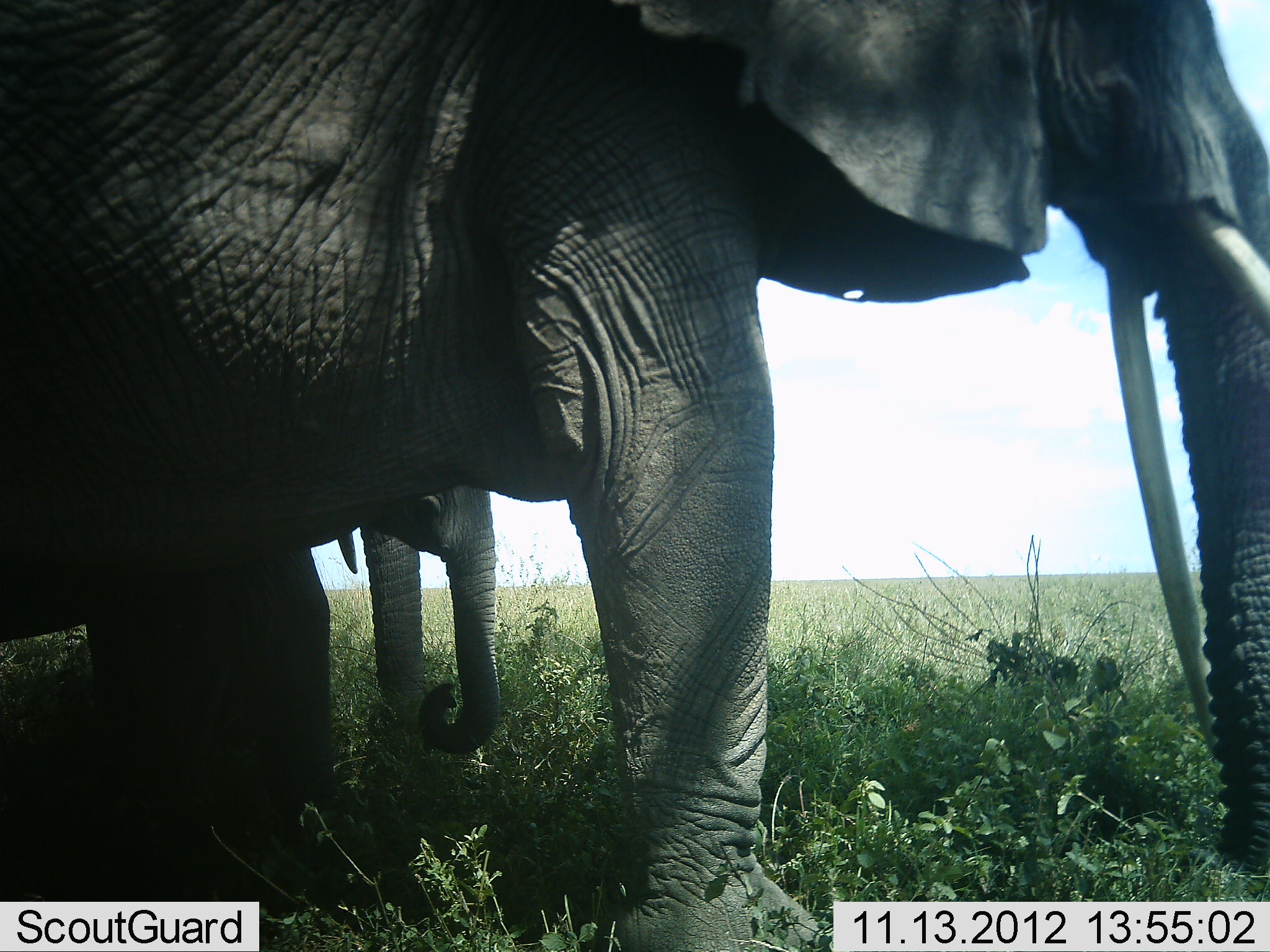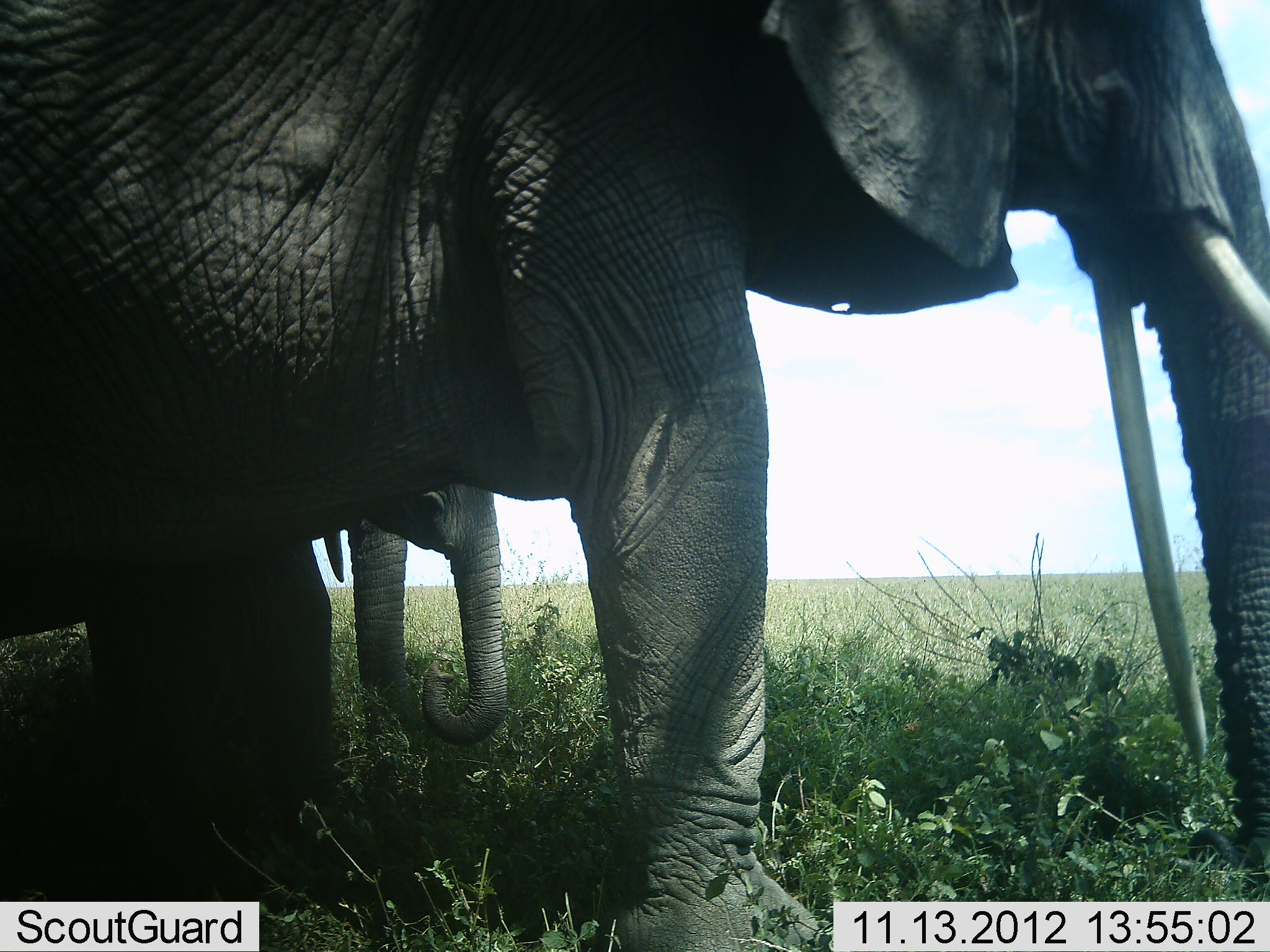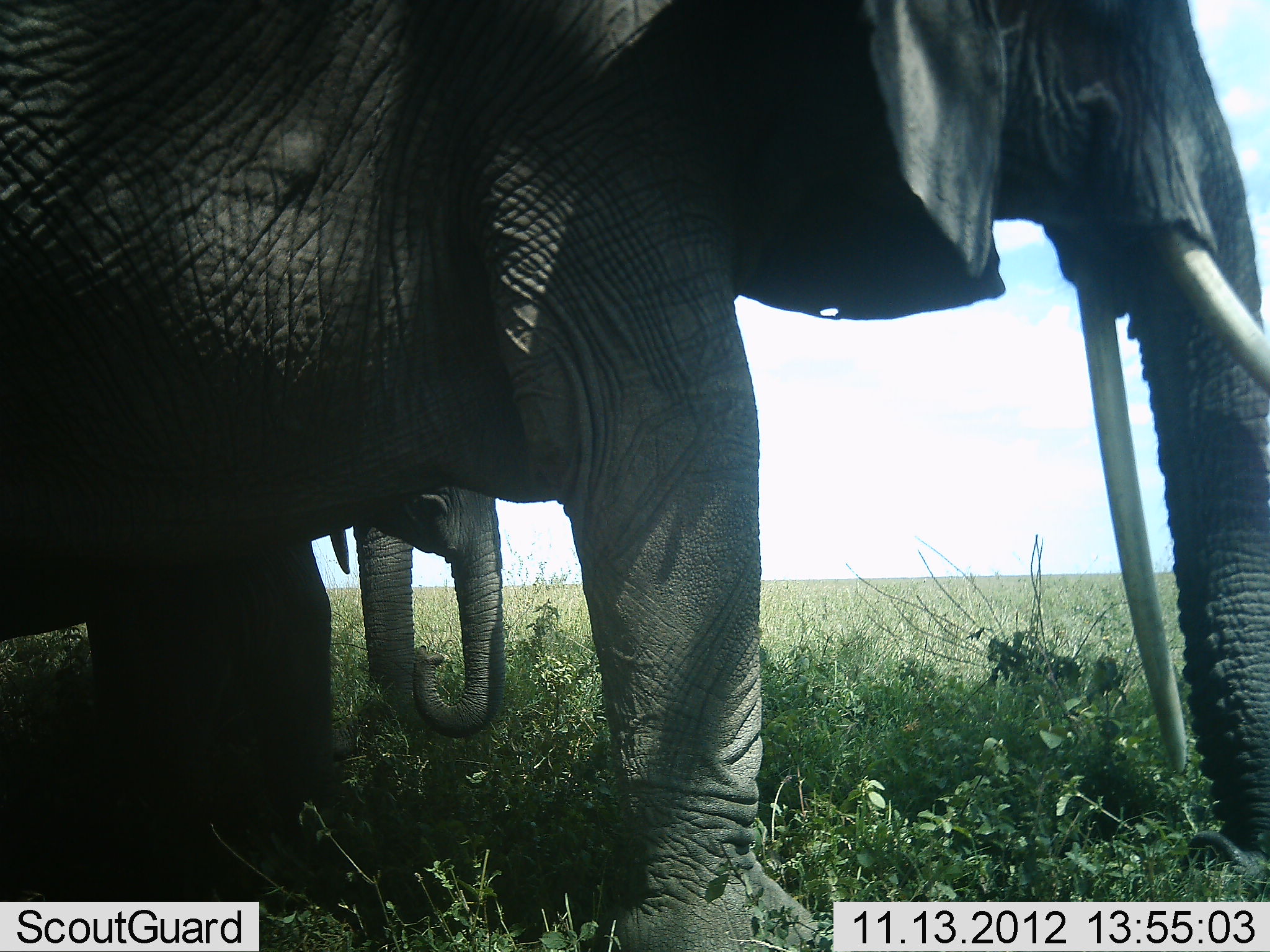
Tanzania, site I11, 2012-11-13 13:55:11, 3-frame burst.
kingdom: Animalia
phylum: Chordata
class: Mammalia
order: Proboscidea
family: Elephantidae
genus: Loxodonta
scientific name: Loxodonta africana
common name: african bush elephant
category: elephant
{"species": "elephant (african bush elephant) (Loxodonta africana)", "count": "2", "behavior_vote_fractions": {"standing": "90%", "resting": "0%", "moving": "0%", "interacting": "0%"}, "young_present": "30%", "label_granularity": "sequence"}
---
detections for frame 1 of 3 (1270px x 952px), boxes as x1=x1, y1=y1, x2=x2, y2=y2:
animal: x1=0, y1=0, x2=1269, y2=952; x1=312, y1=488, x2=509, y2=753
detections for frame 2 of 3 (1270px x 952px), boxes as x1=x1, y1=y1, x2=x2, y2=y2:
animal: x1=1, y1=0, x2=1269, y2=952; x1=320, y1=482, x2=519, y2=748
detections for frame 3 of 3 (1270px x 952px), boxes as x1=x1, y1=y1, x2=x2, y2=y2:
animal: x1=0, y1=2, x2=1269, y2=950; x1=326, y1=484, x2=509, y2=740